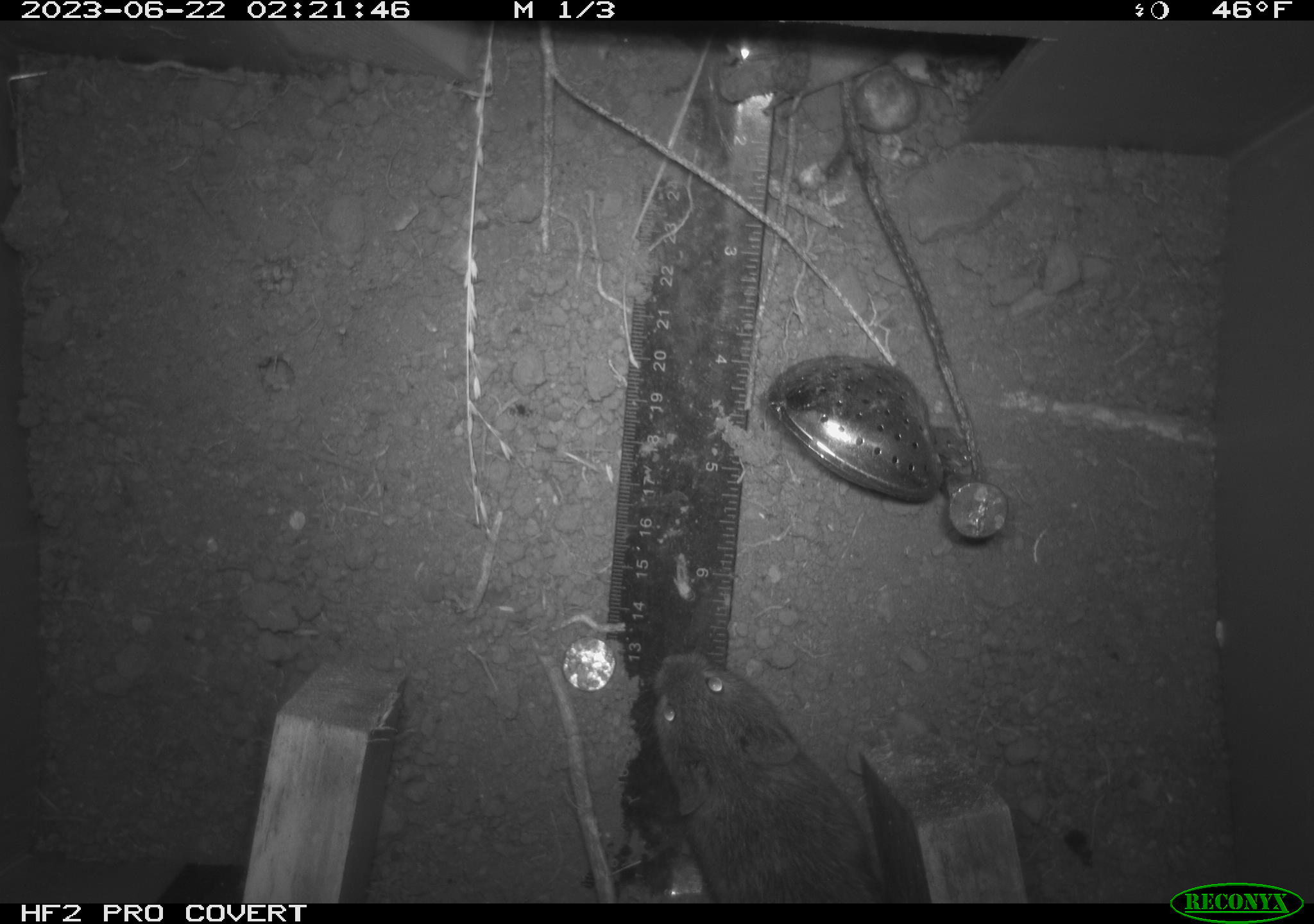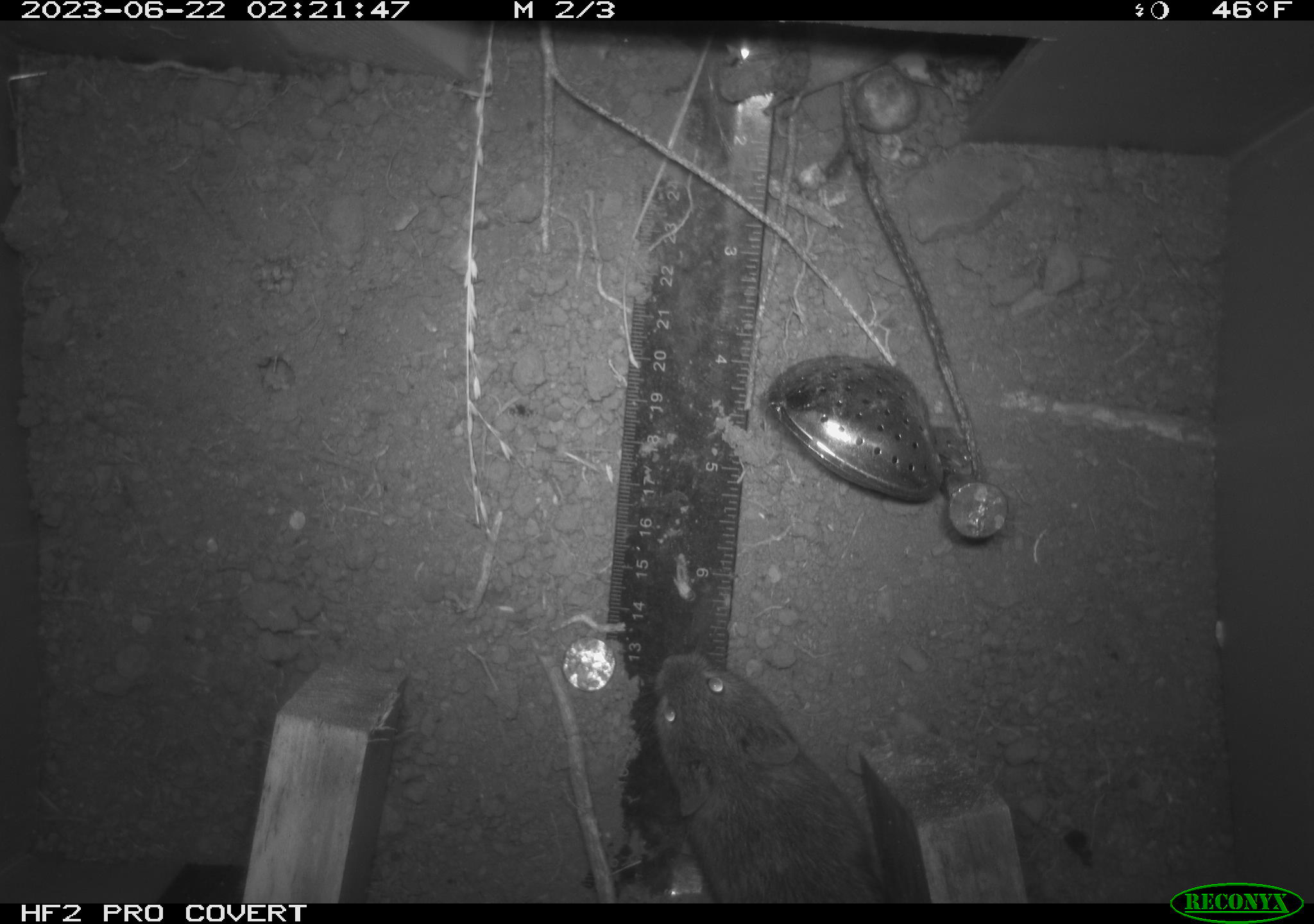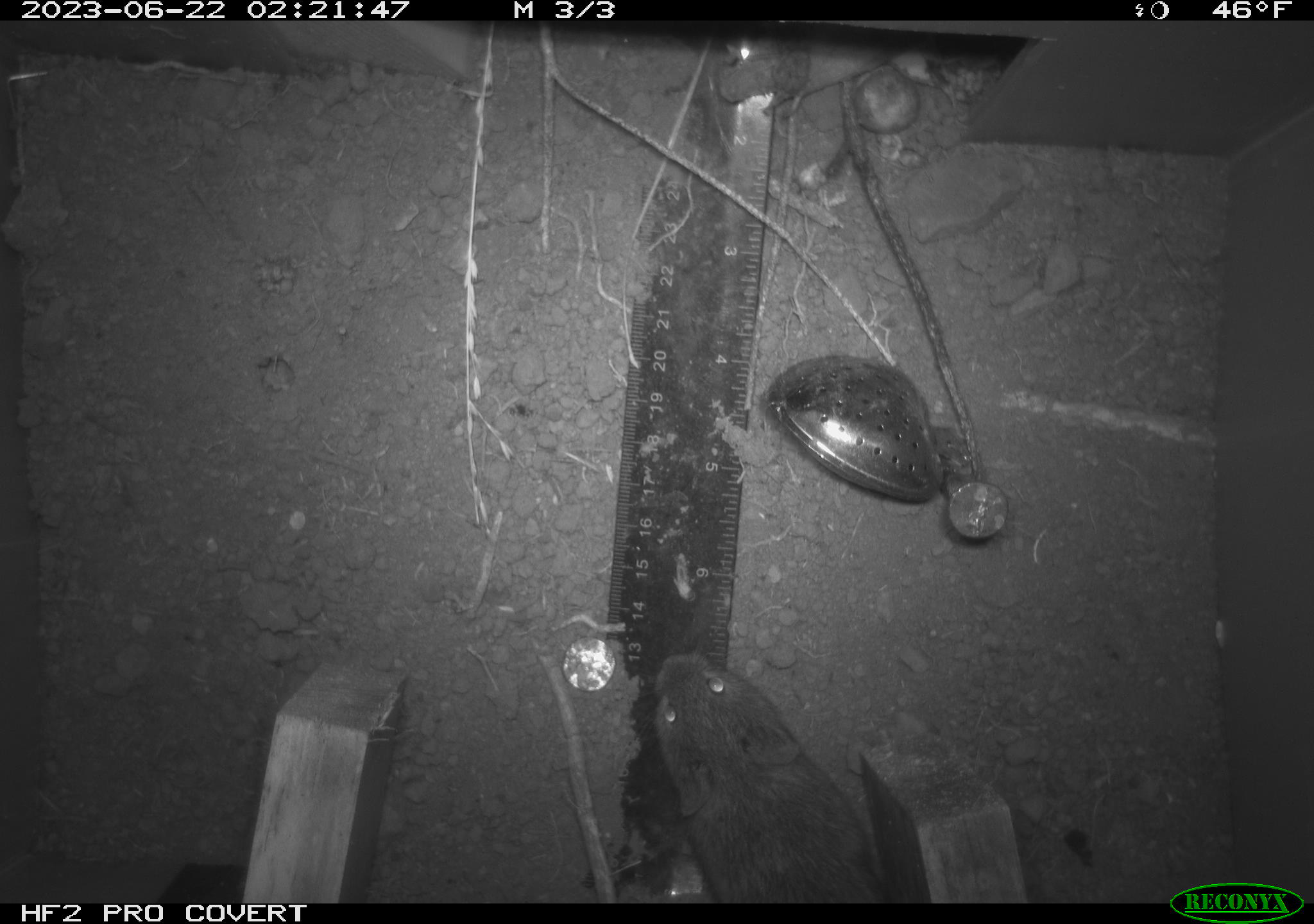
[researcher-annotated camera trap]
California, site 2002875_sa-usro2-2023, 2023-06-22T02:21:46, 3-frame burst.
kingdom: Animalia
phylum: Chordata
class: Mammalia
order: Rodentia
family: Cricetidae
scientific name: Arvicolinae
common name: voles, lemmings, and muskrats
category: arvicolinae subfamily